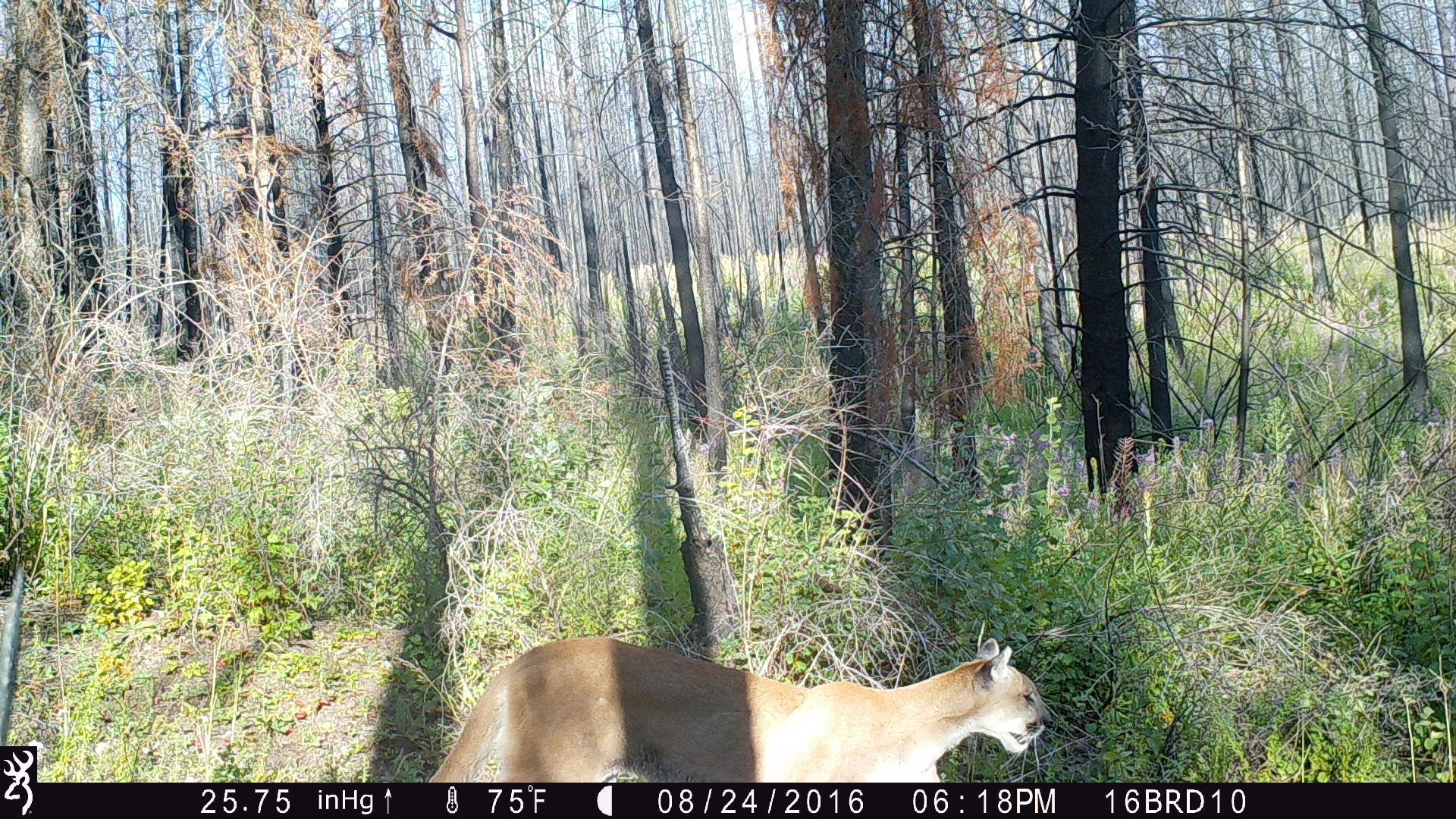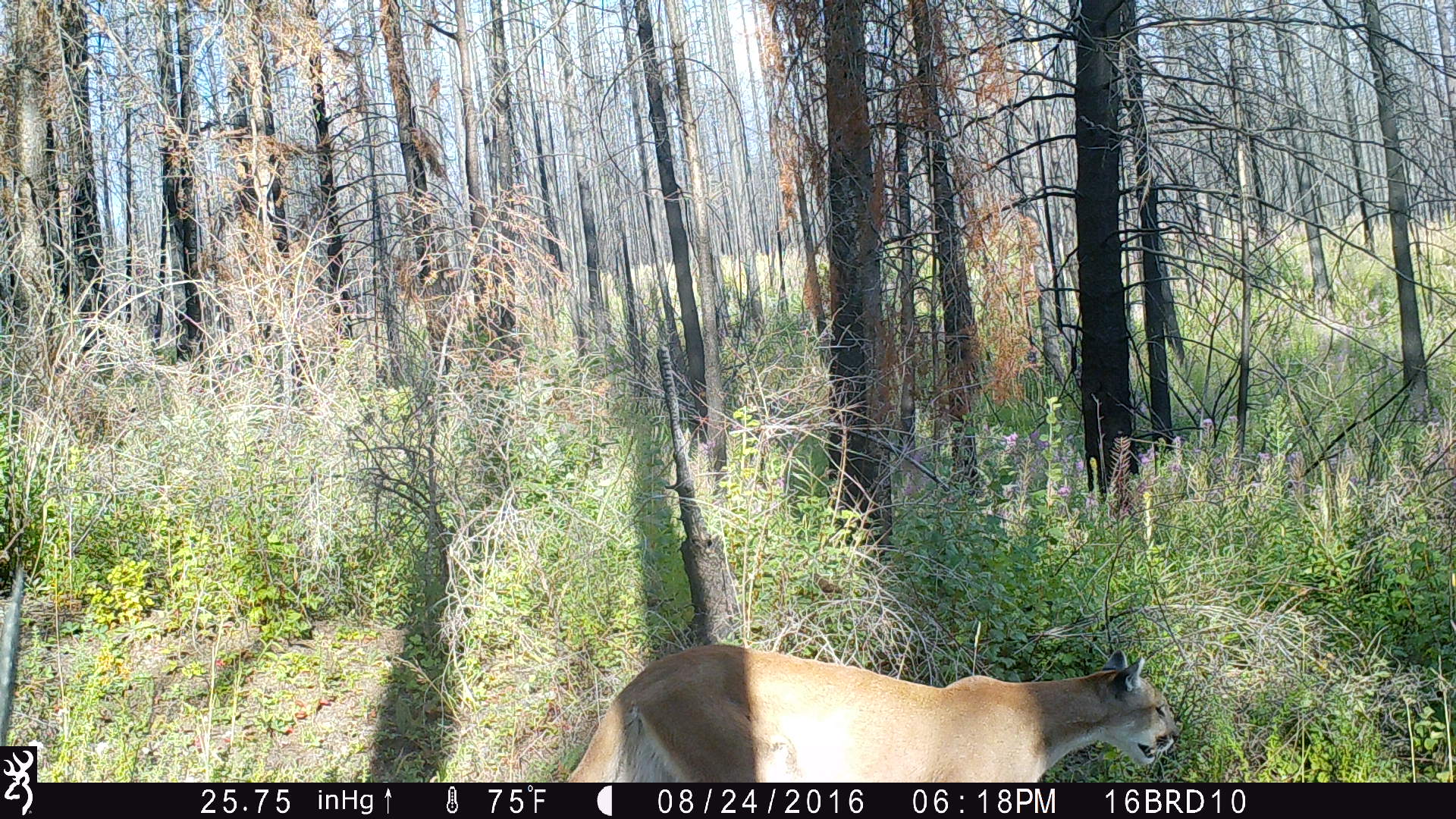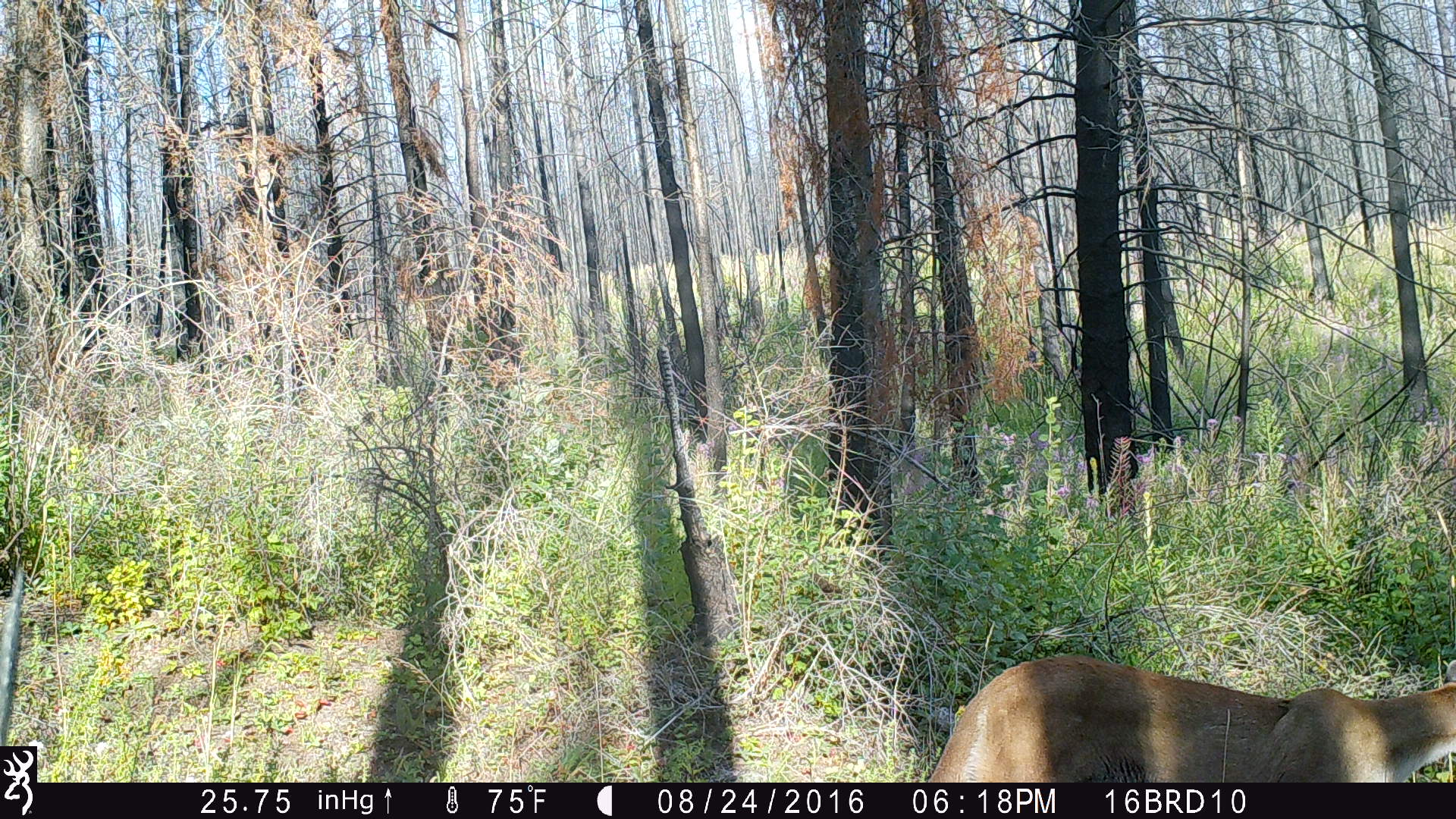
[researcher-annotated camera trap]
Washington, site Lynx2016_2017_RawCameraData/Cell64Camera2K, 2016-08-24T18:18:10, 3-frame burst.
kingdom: Animalia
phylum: Chordata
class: Mammalia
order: Carnivora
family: Felidae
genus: Puma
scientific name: Puma concolor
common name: mountain lion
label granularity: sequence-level